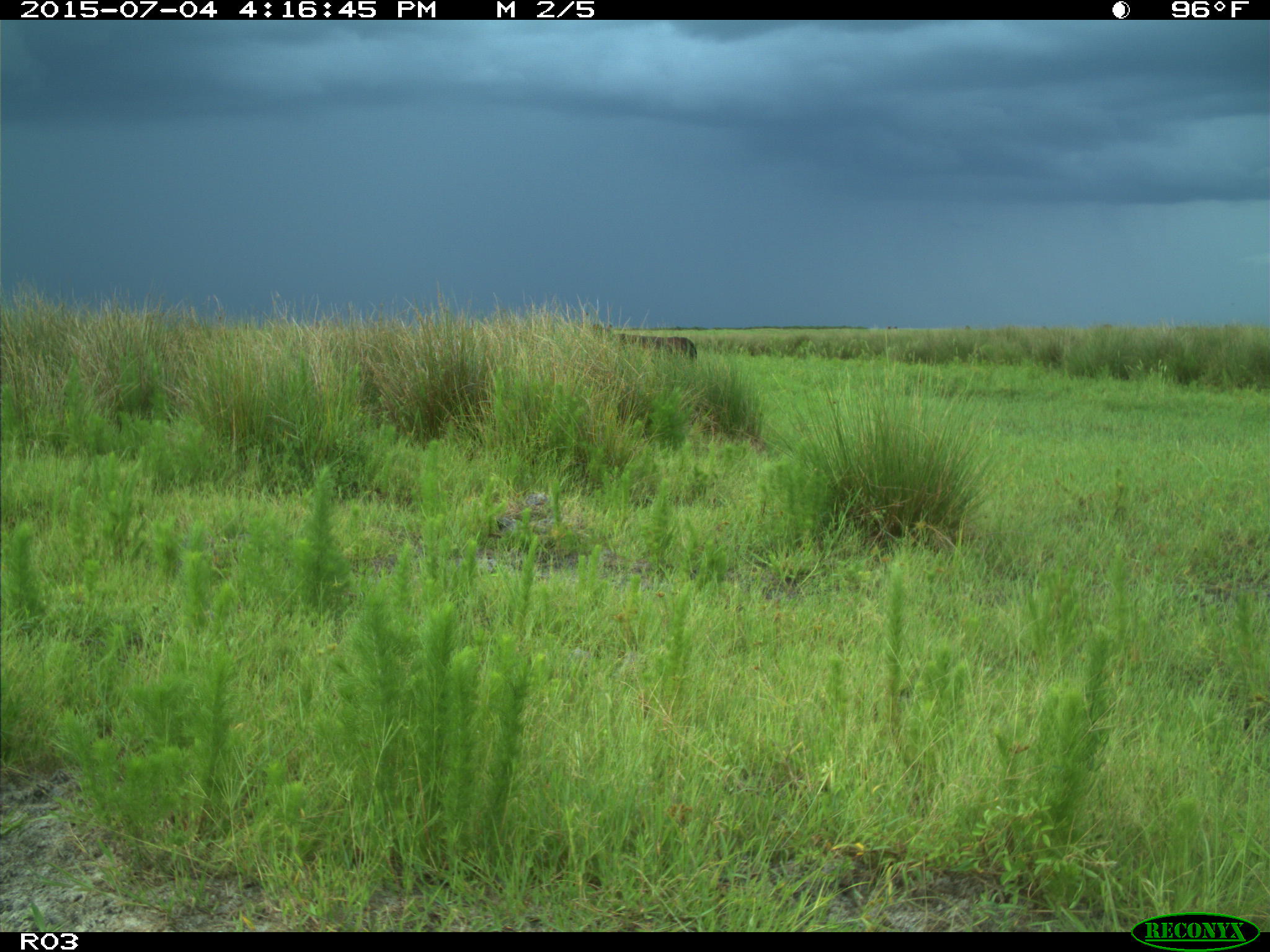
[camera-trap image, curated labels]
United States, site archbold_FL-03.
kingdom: Animalia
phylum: Chordata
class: Mammalia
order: Artiodactyla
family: Bovidae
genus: Bos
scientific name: Bos taurus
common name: domestic cow